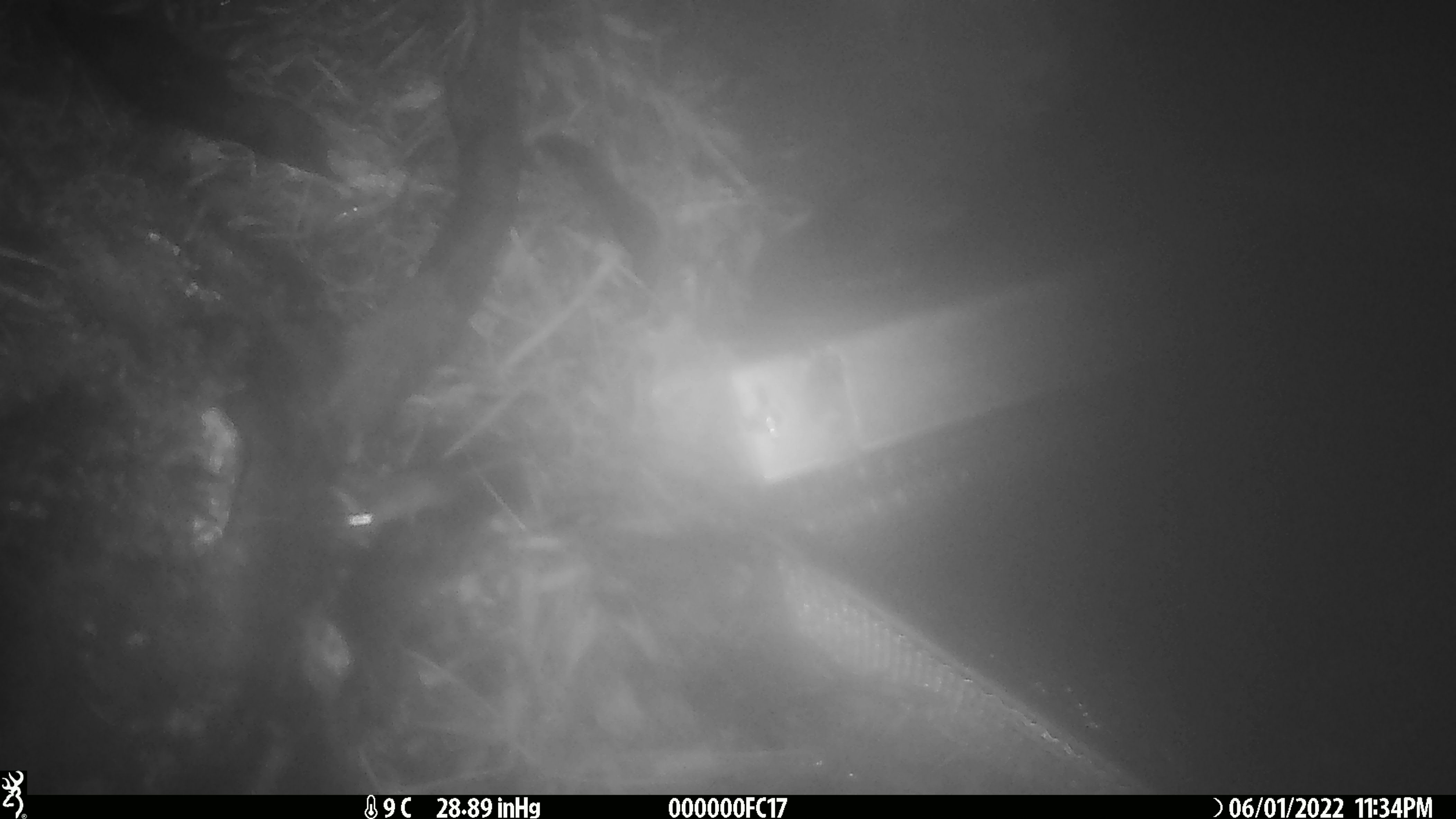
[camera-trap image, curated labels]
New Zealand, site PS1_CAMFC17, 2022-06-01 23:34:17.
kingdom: Animalia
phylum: Chordata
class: Mammalia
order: Rodentia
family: Muridae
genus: Mus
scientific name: Mus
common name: mouse